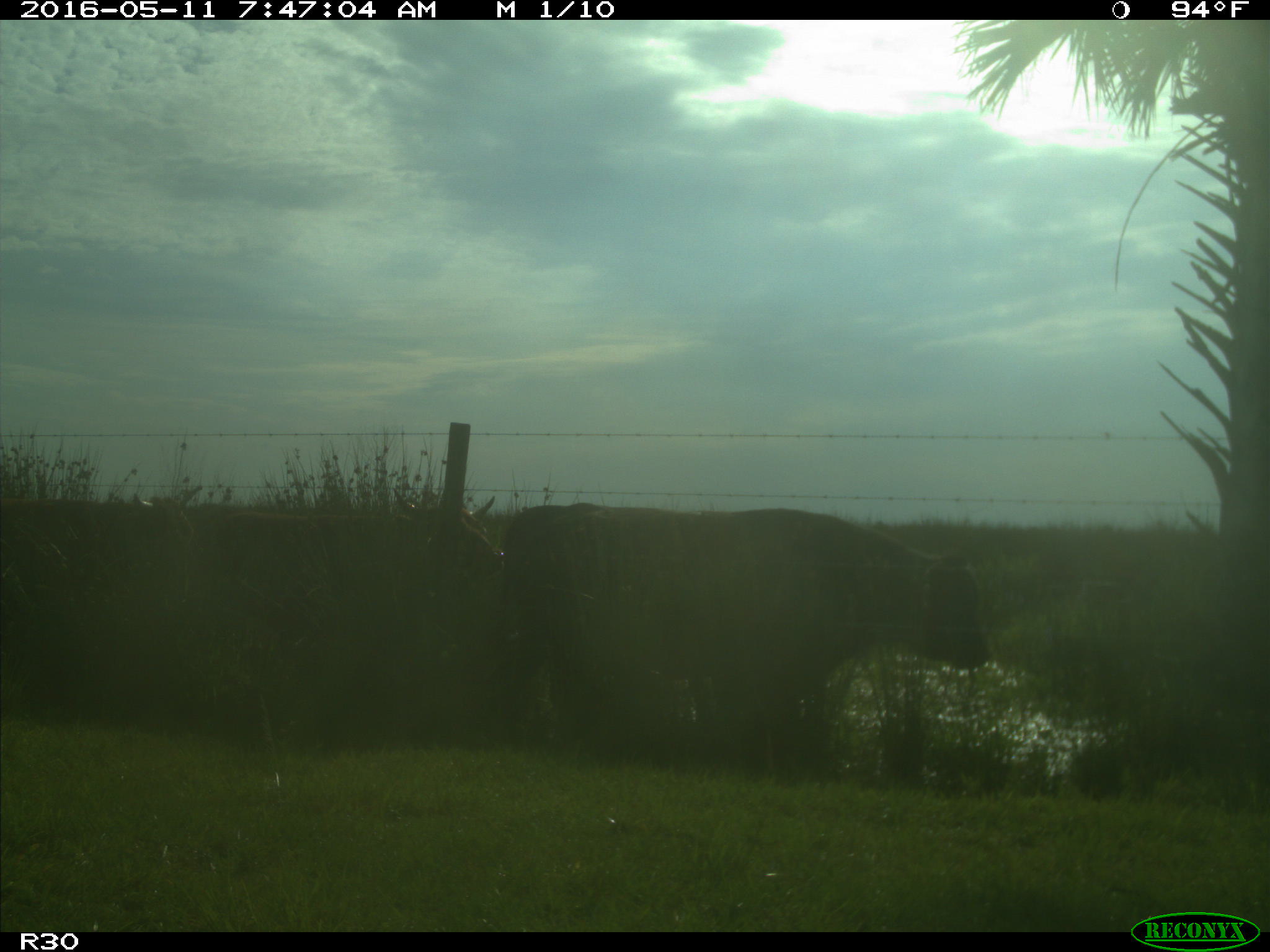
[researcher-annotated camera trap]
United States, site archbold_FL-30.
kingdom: Animalia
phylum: Chordata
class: Mammalia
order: Artiodactyla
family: Bovidae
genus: Bos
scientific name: Bos taurus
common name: domestic cow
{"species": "Bos taurus (domestic cow)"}